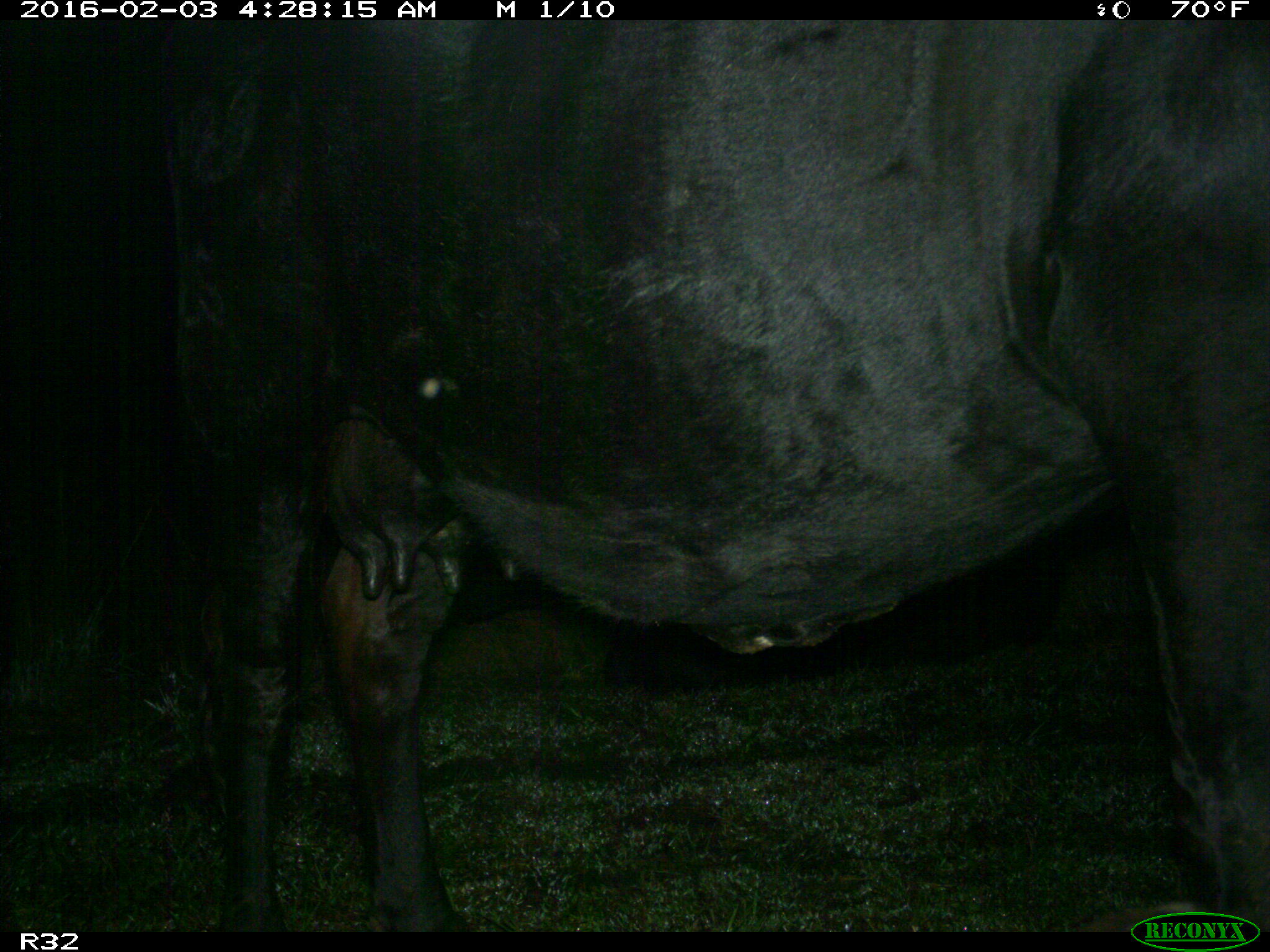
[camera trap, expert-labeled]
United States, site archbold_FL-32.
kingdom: Animalia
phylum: Chordata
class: Mammalia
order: Artiodactyla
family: Bovidae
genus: Bos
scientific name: Bos taurus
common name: domestic cow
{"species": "Bos taurus (domestic cow)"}